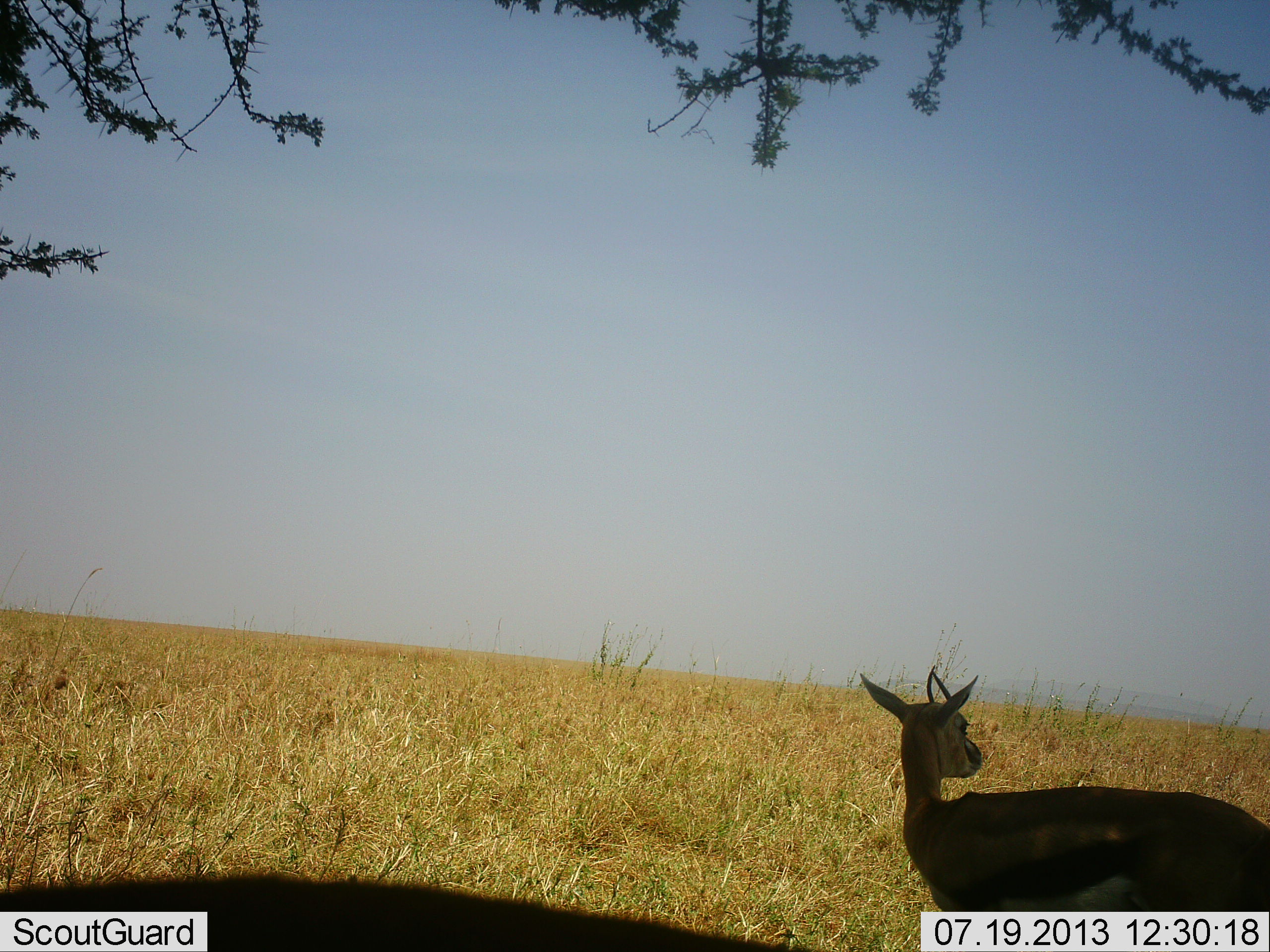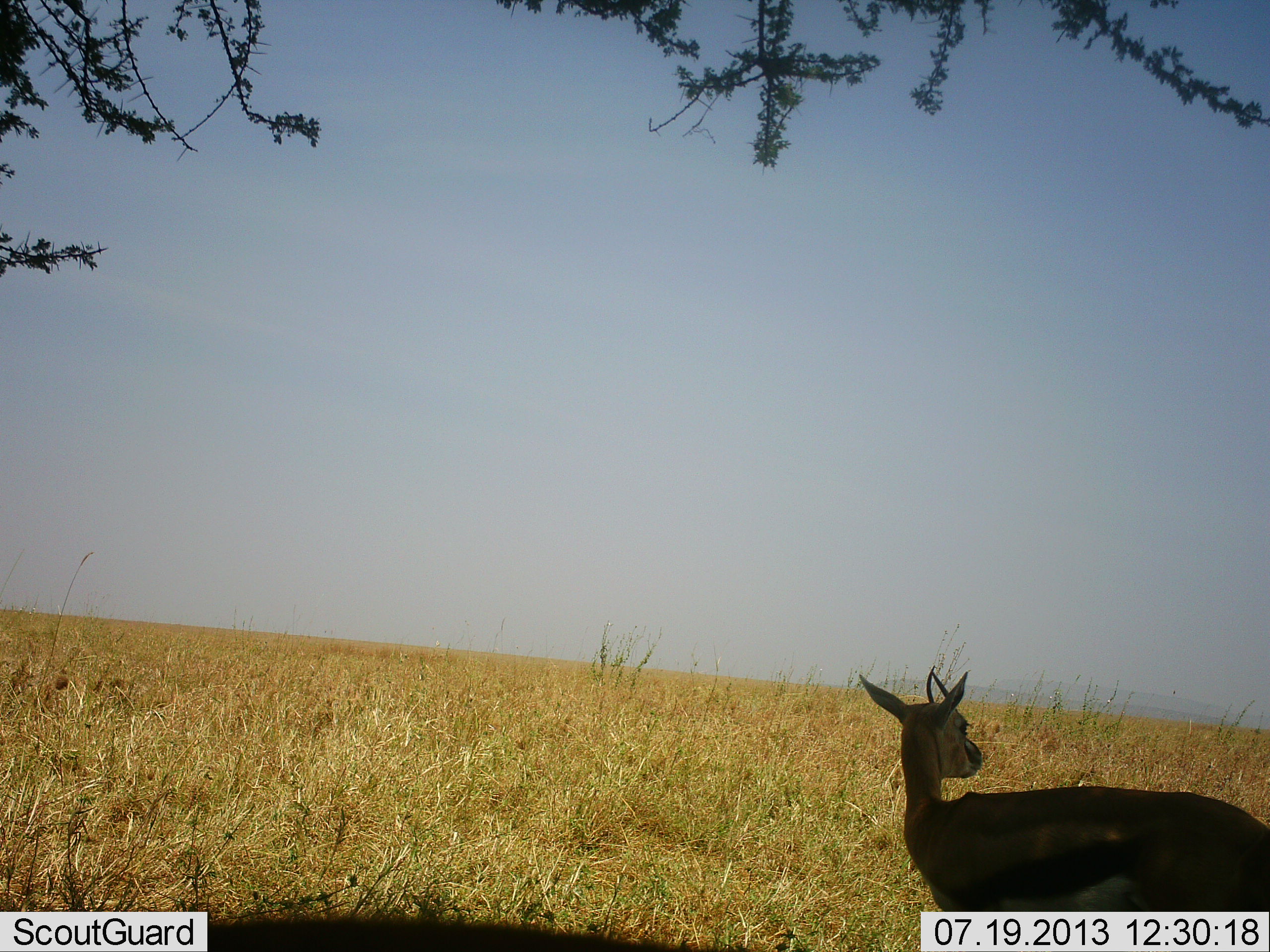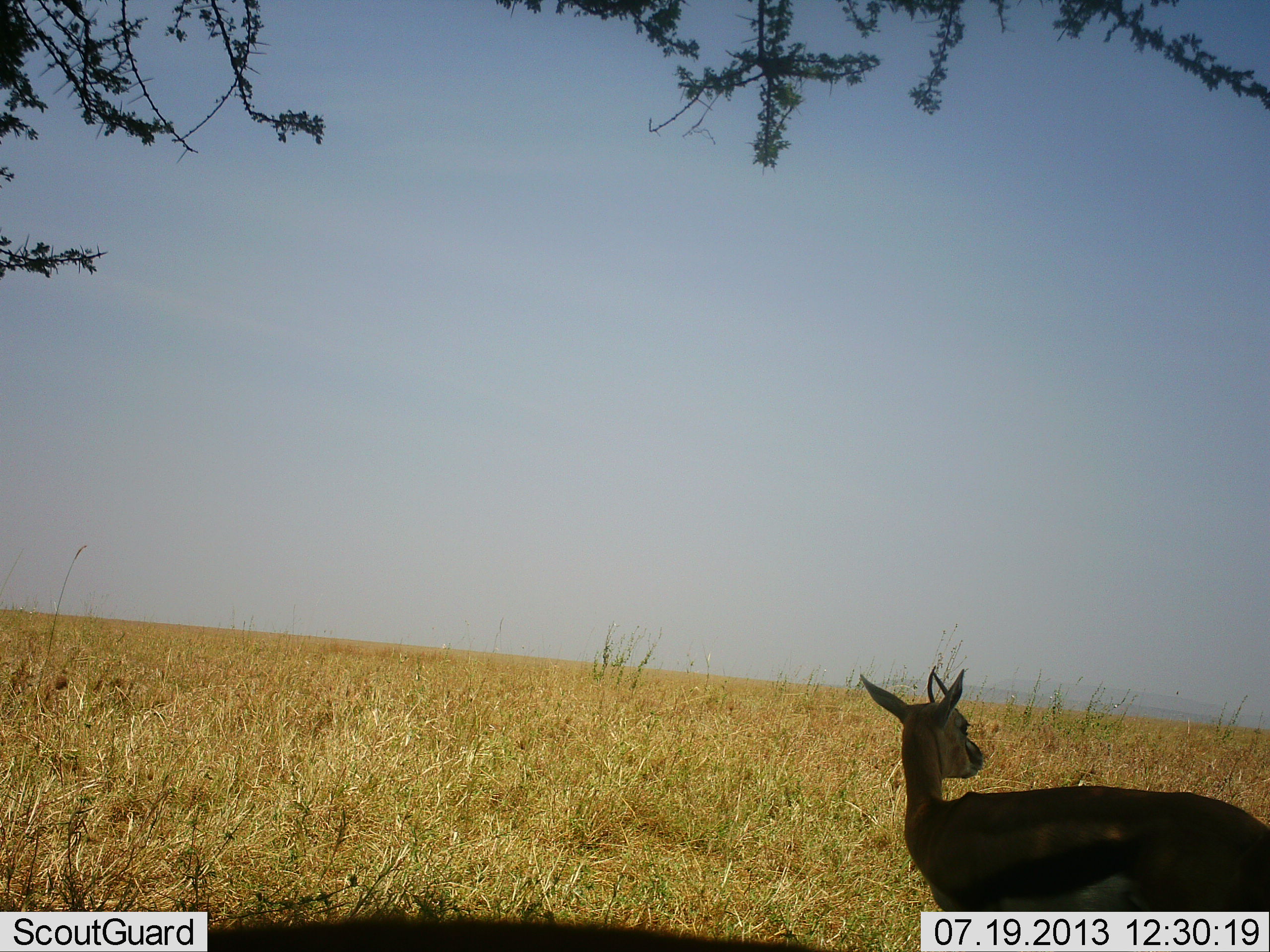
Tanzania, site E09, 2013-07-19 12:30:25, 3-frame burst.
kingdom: Animalia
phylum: Chordata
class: Mammalia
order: Artiodactyla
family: Bovidae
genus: Eudorcas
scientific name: Eudorcas thomsonii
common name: thomson's gazelle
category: gazellethomsons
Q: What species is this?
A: Gazellethomsons (thomson's gazelle) (Eudorcas thomsonii).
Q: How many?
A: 1.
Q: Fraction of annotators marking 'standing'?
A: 100%.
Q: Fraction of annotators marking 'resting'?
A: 0%.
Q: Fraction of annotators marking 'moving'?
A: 0%.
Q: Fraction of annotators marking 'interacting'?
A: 0%.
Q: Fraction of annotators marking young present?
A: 0%.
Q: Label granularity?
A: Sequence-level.